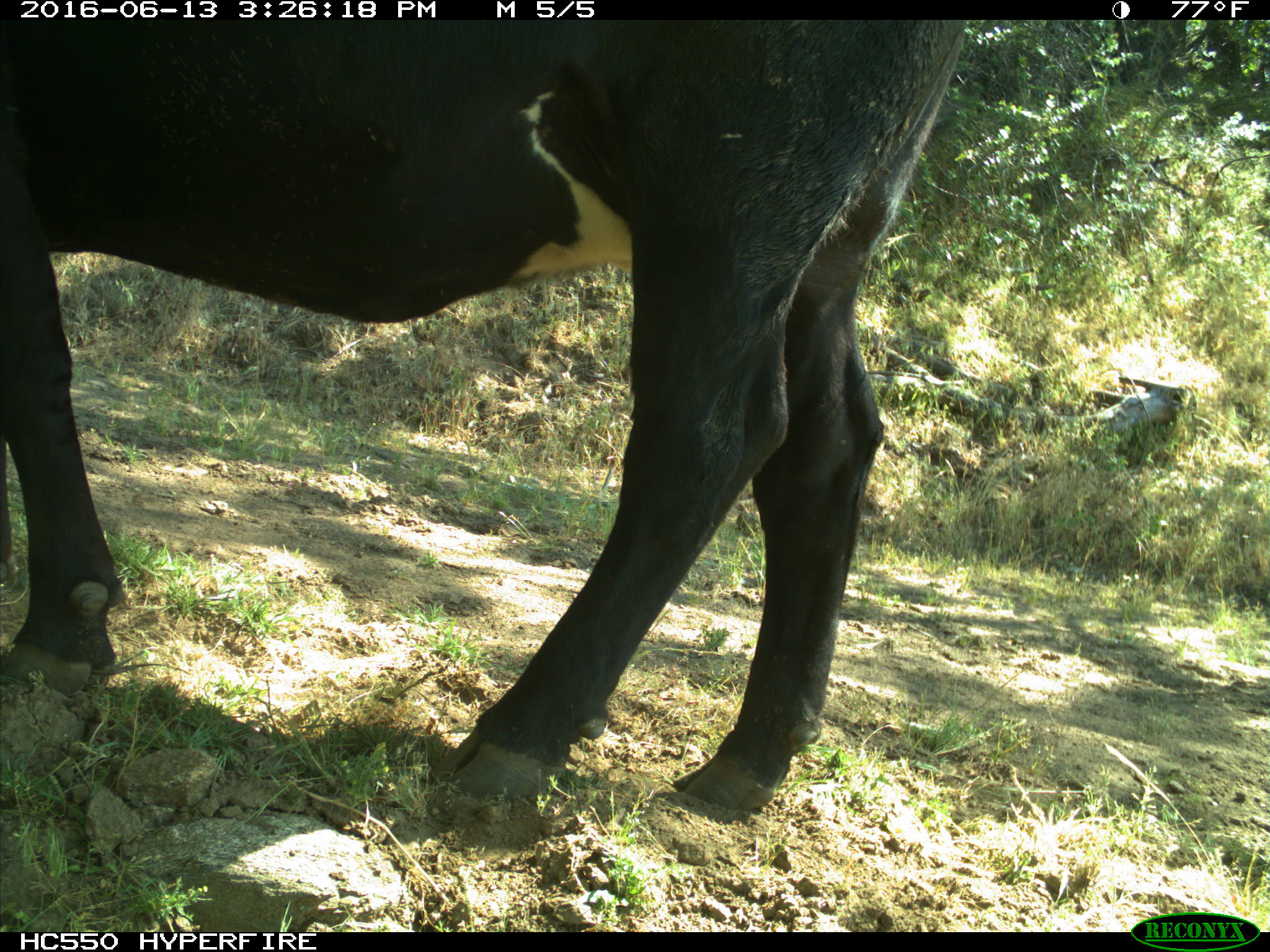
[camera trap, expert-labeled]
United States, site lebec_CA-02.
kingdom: Animalia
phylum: Chordata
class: Mammalia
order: Artiodactyla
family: Bovidae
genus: Bos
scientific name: Bos taurus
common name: domestic cow